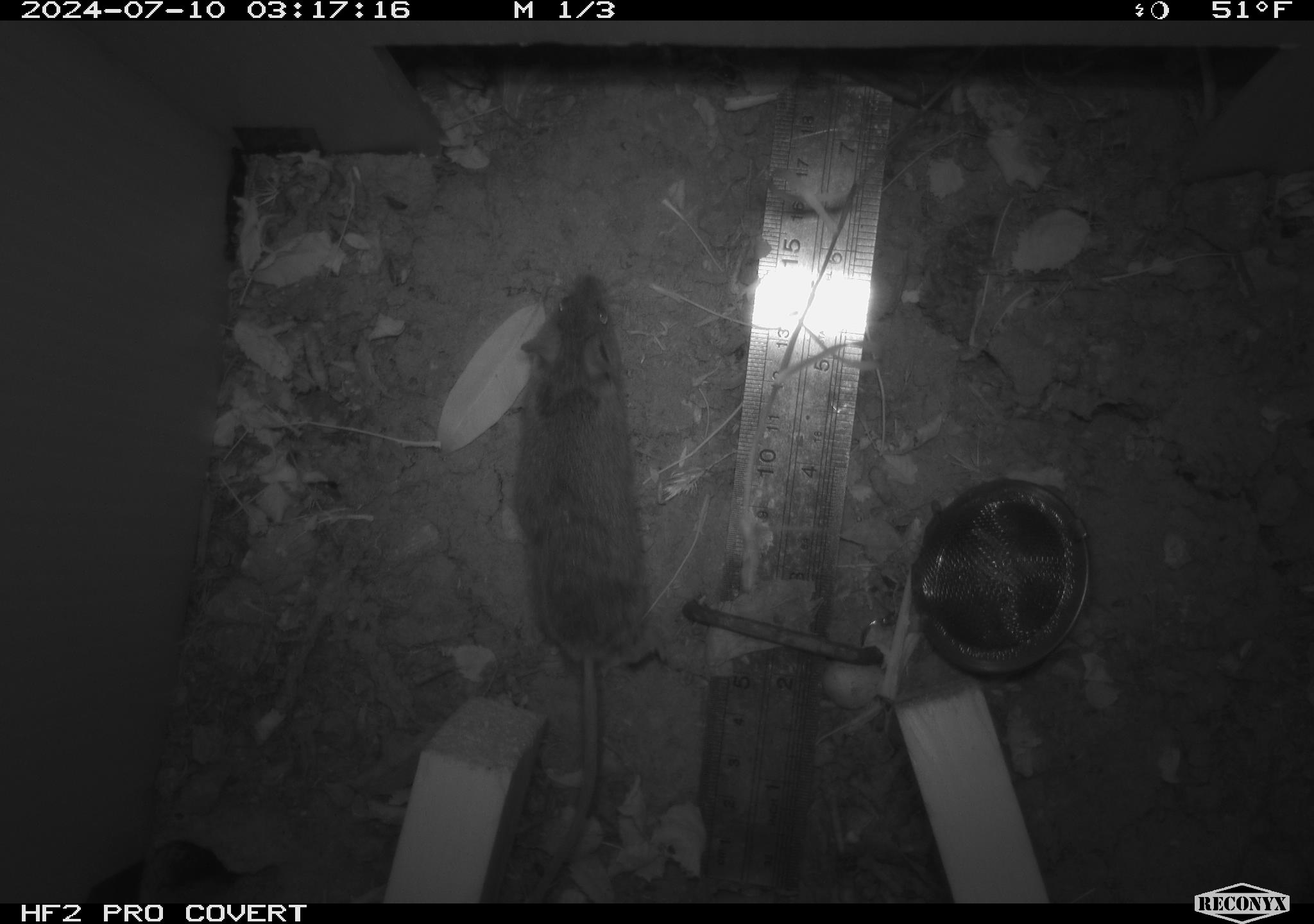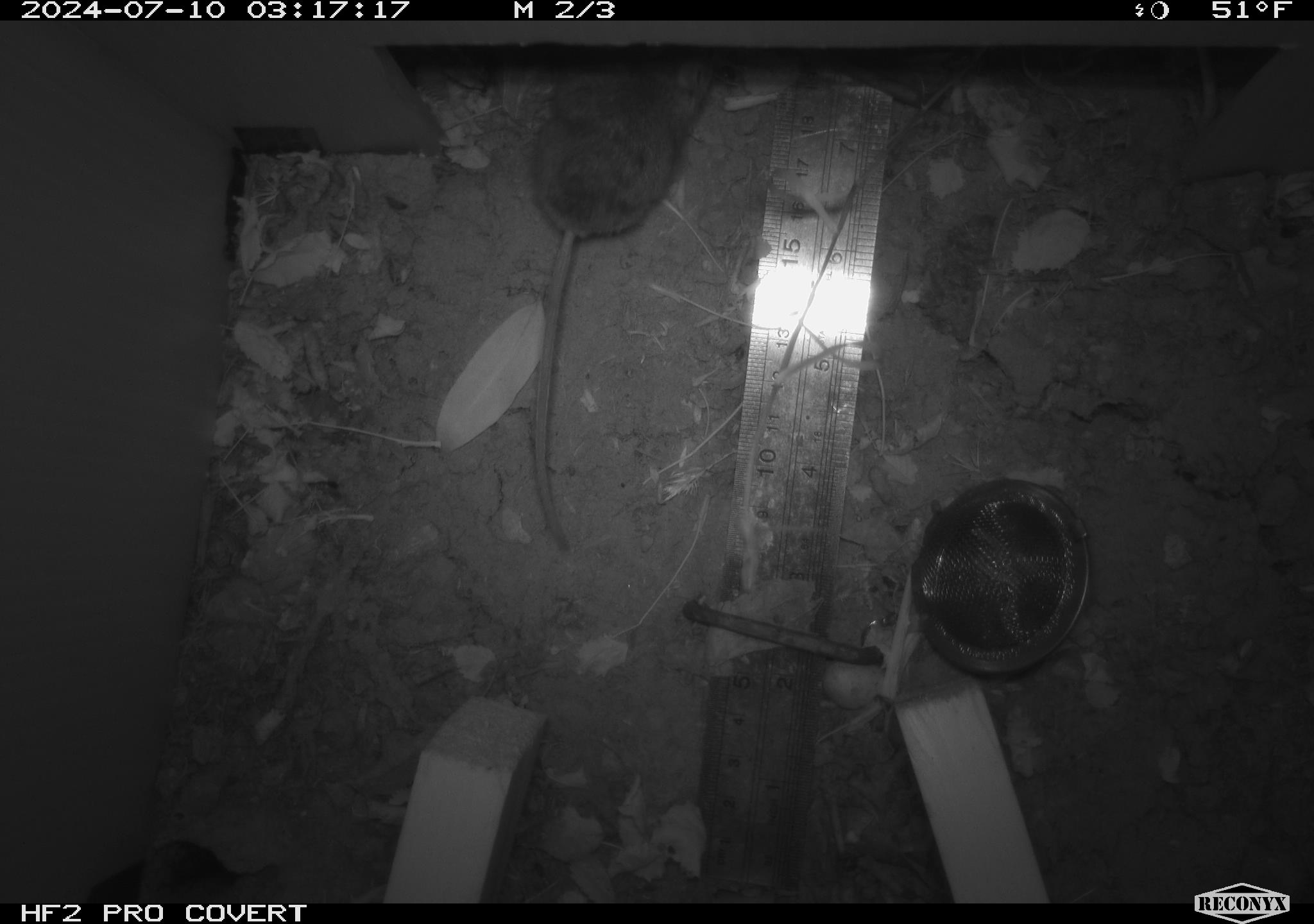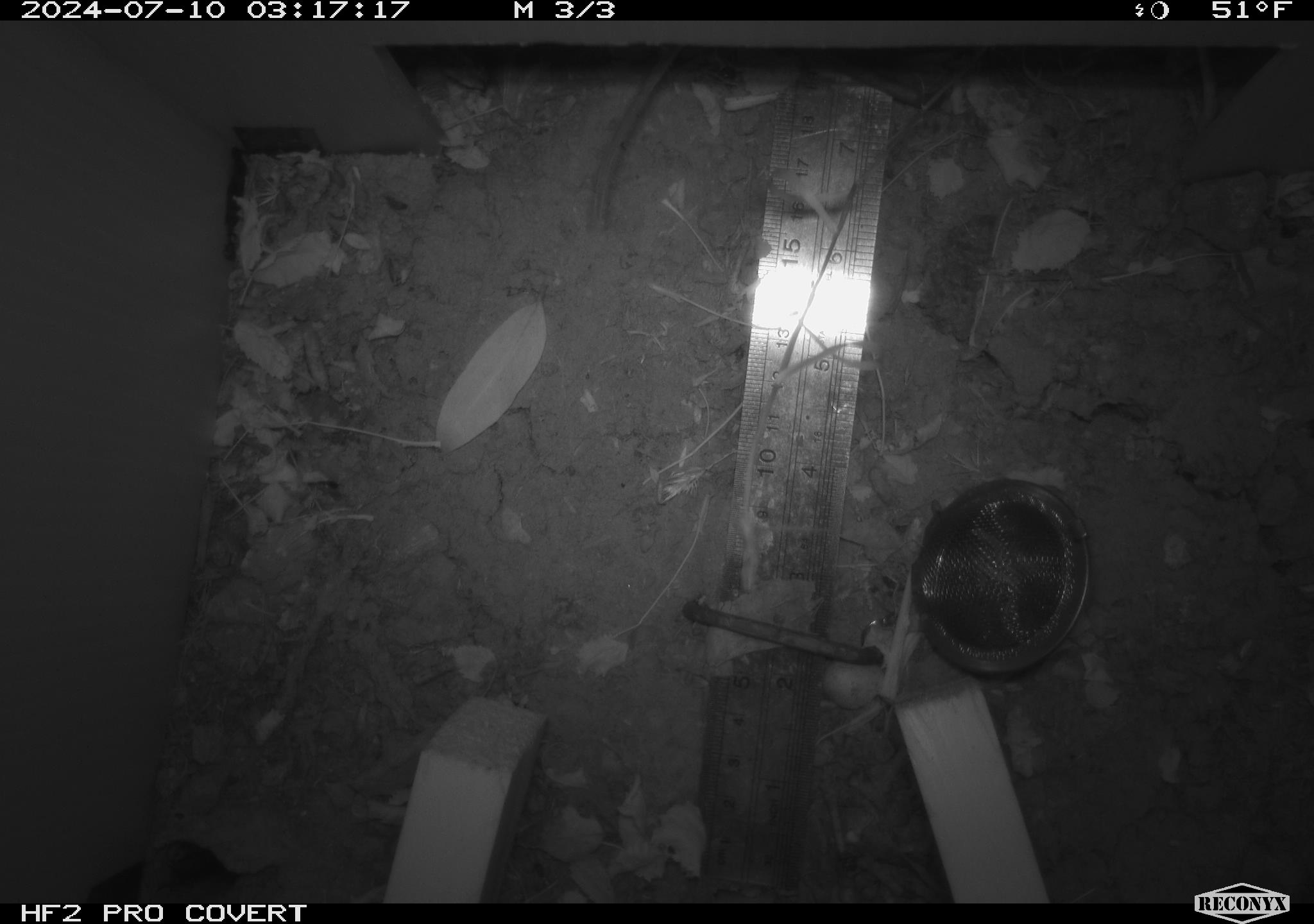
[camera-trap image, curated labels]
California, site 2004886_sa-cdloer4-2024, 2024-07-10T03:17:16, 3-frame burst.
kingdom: Animalia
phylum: Chordata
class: Mammalia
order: Rodentia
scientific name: Rodentia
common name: rodent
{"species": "rodent (Rodentia)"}